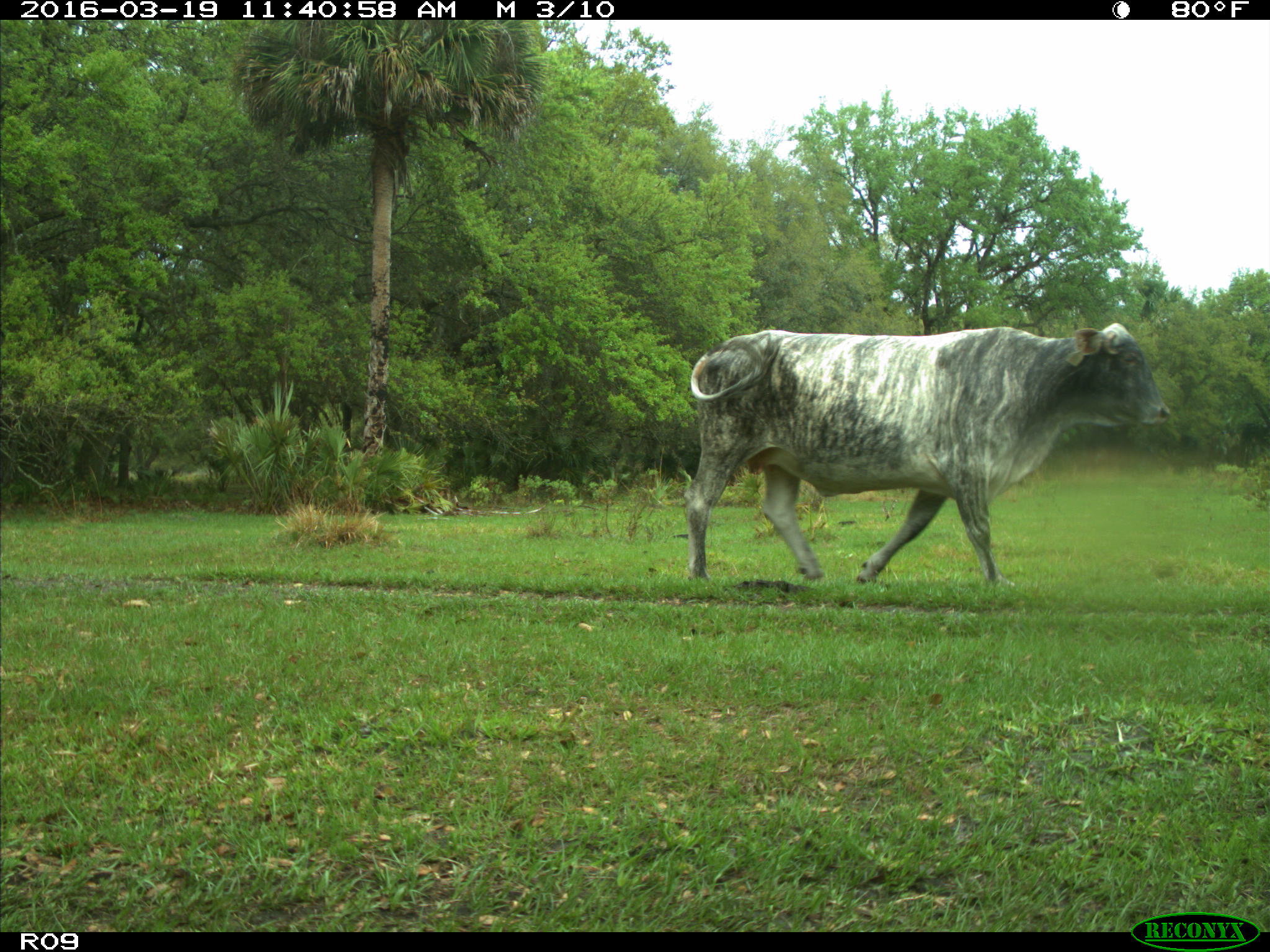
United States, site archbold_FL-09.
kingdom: Animalia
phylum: Chordata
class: Mammalia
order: Artiodactyla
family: Bovidae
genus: Bos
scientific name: Bos taurus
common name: domestic cow